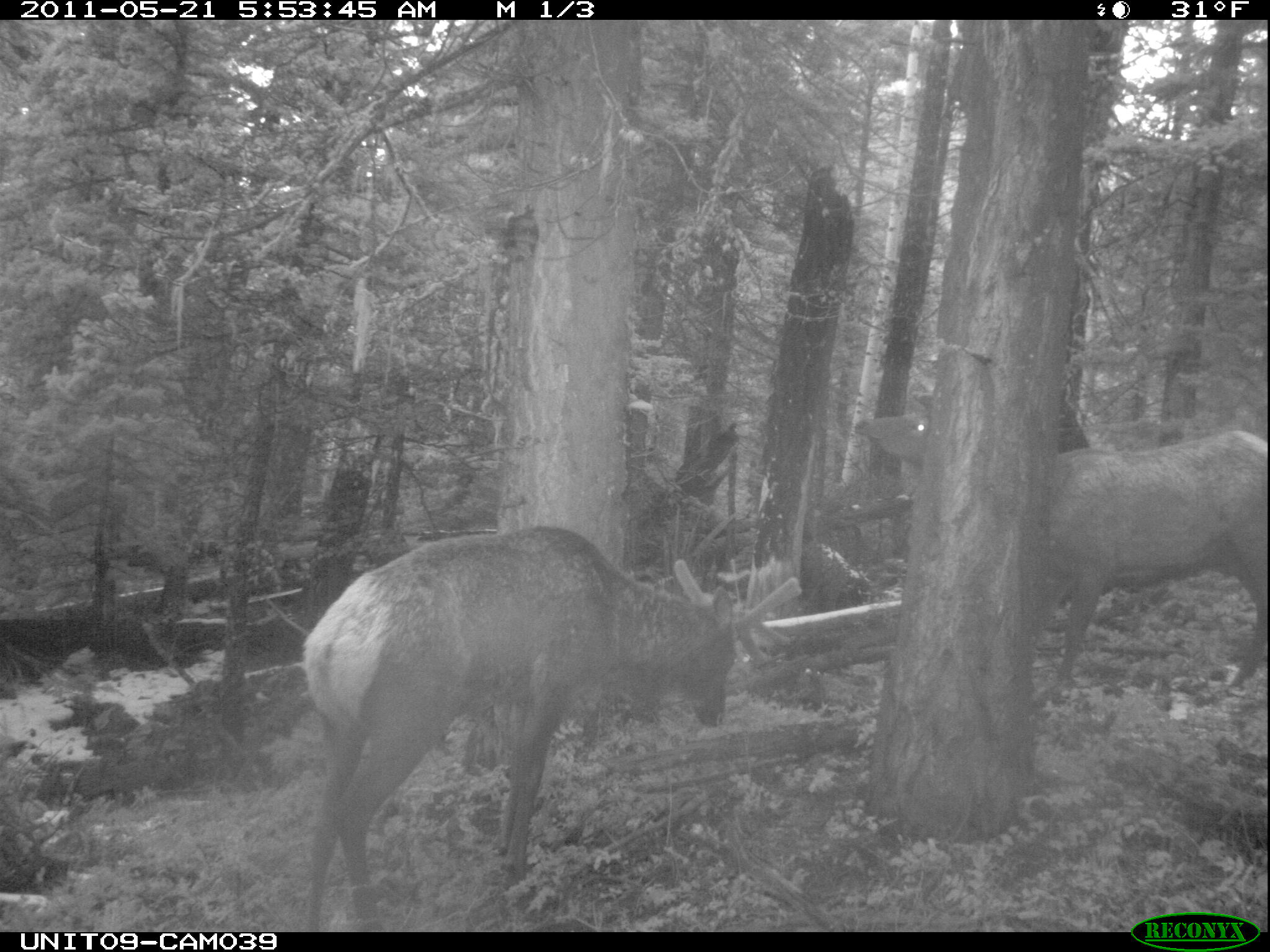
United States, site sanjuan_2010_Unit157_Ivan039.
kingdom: Animalia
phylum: Chordata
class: Mammalia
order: Artiodactyla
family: Cervidae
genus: Cervus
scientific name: Cervus elaphus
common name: red deer